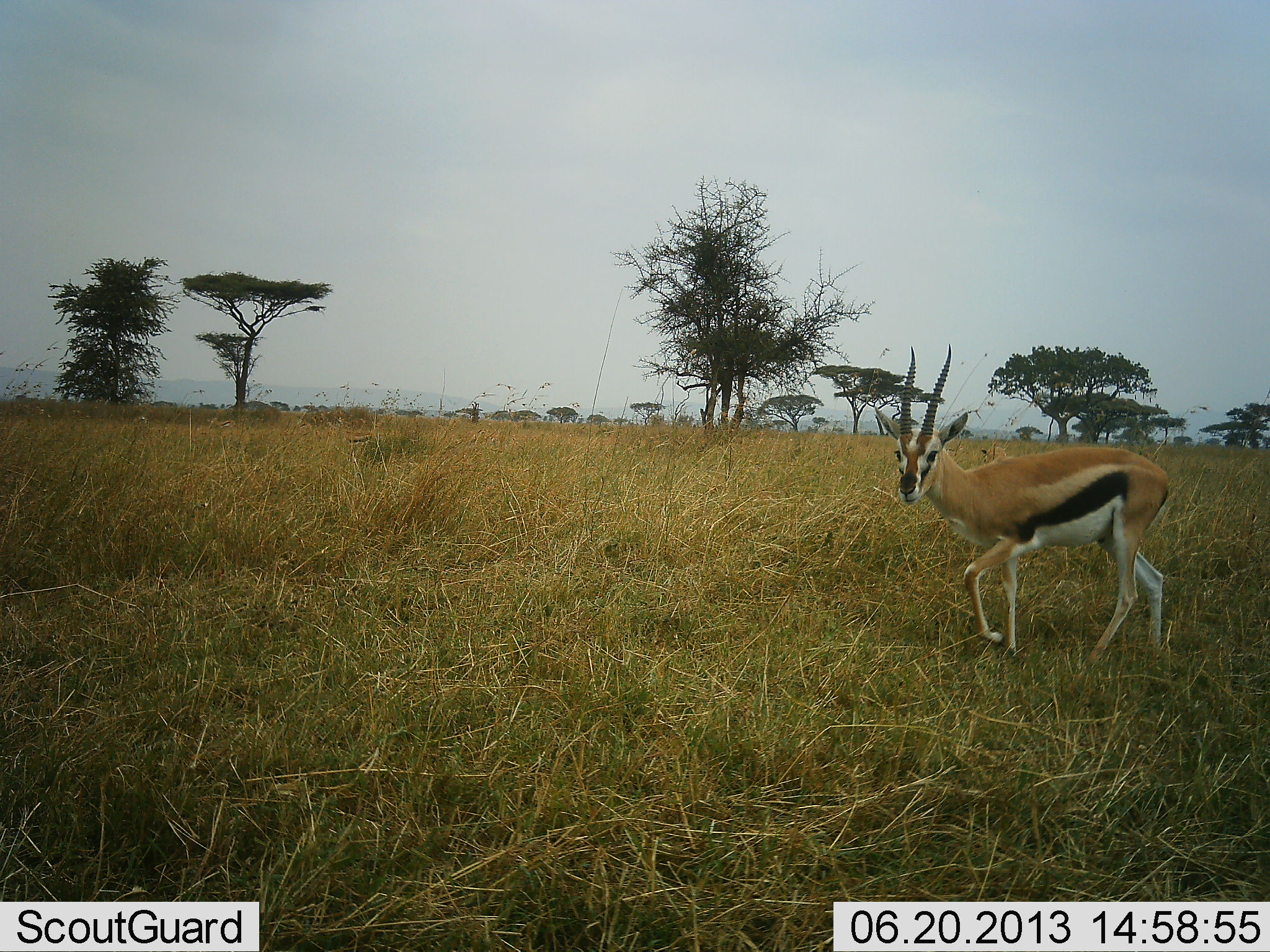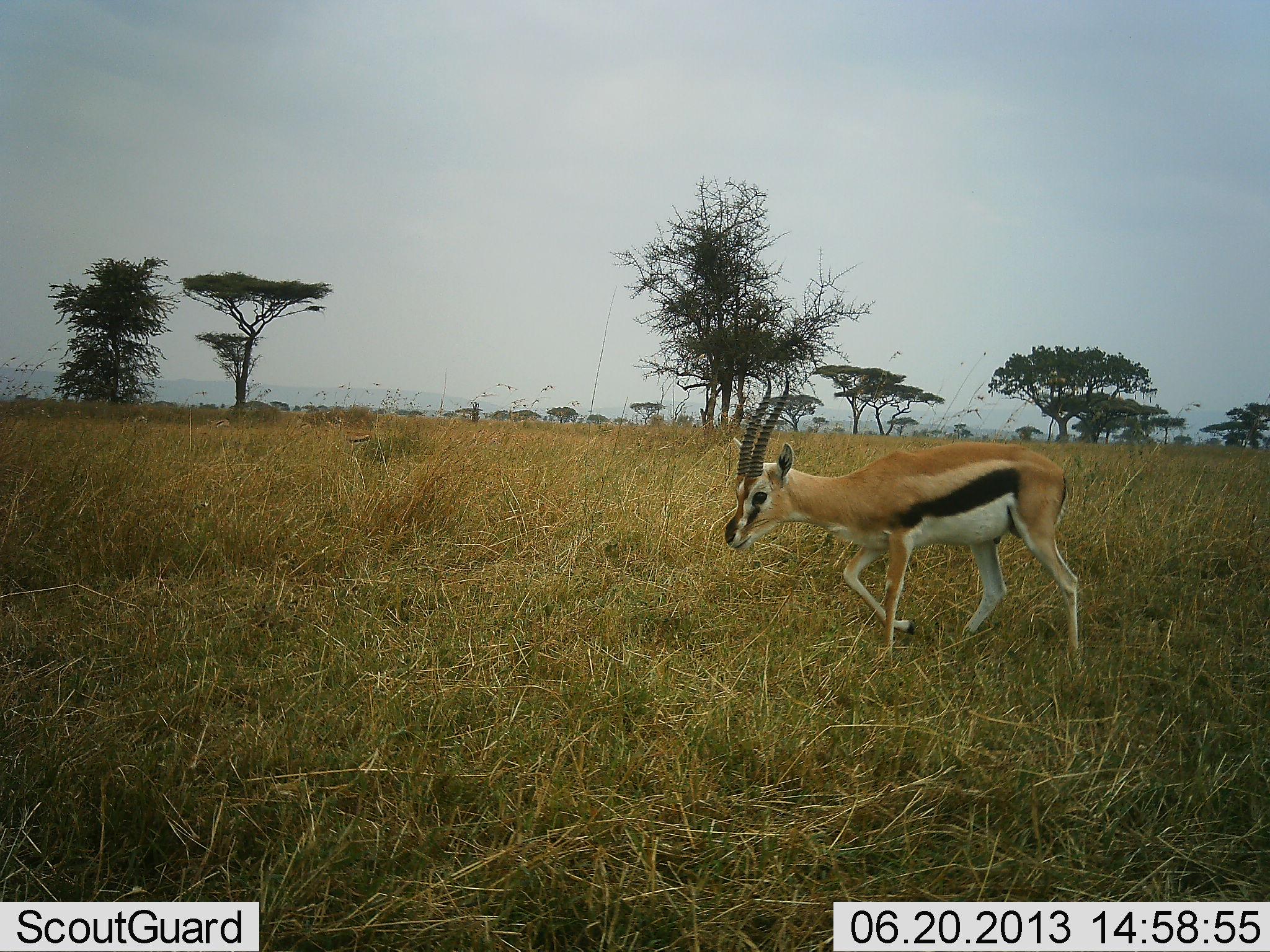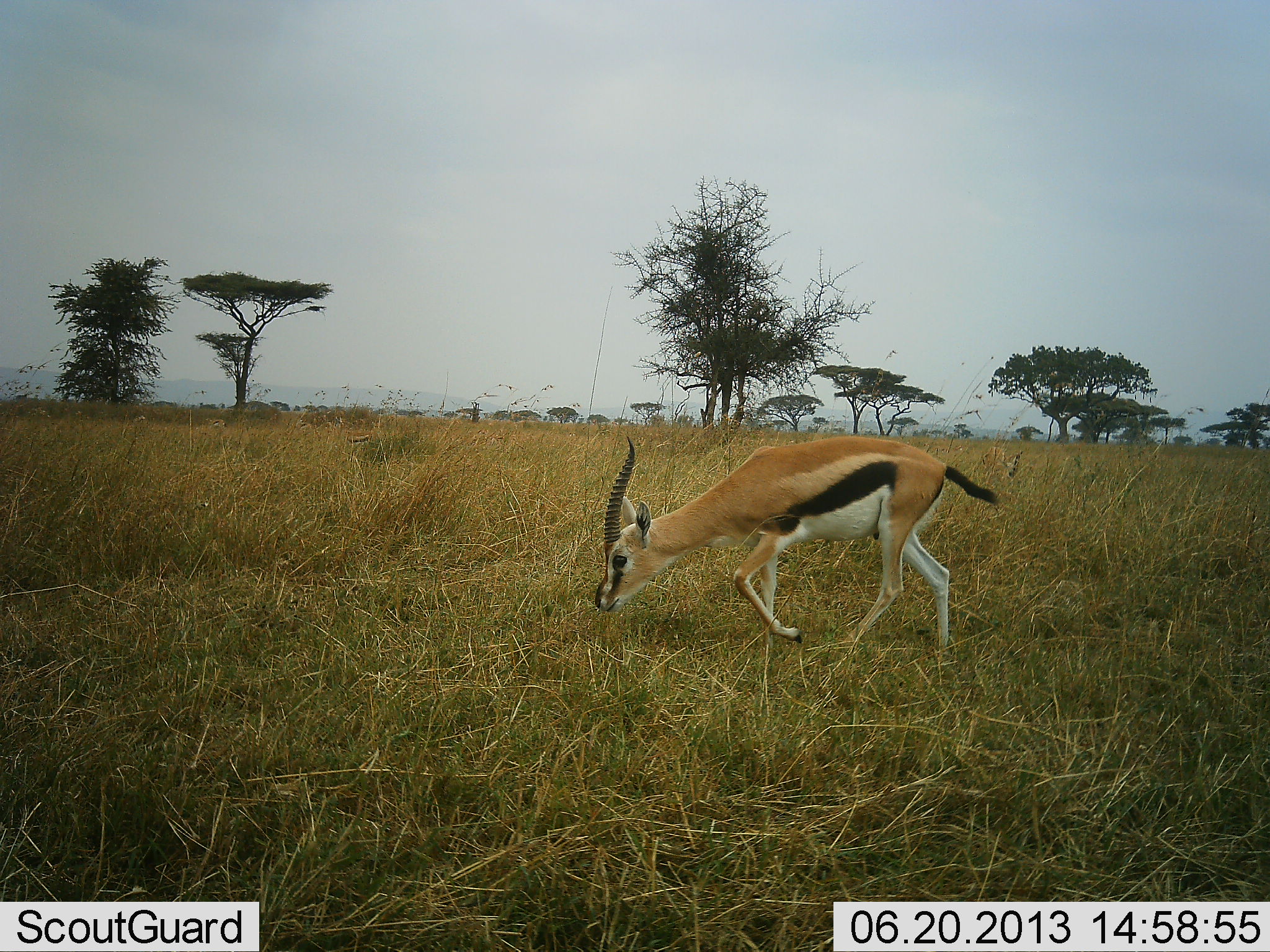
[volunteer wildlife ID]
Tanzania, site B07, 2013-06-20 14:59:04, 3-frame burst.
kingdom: Animalia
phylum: Chordata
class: Mammalia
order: Artiodactyla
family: Bovidae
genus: Eudorcas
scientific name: Eudorcas thomsonii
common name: thomson's gazelle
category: gazellethomsons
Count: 1.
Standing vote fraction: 26%.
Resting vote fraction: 3%.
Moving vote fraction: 97%.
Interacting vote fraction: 3%.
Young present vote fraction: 0%.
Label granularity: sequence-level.